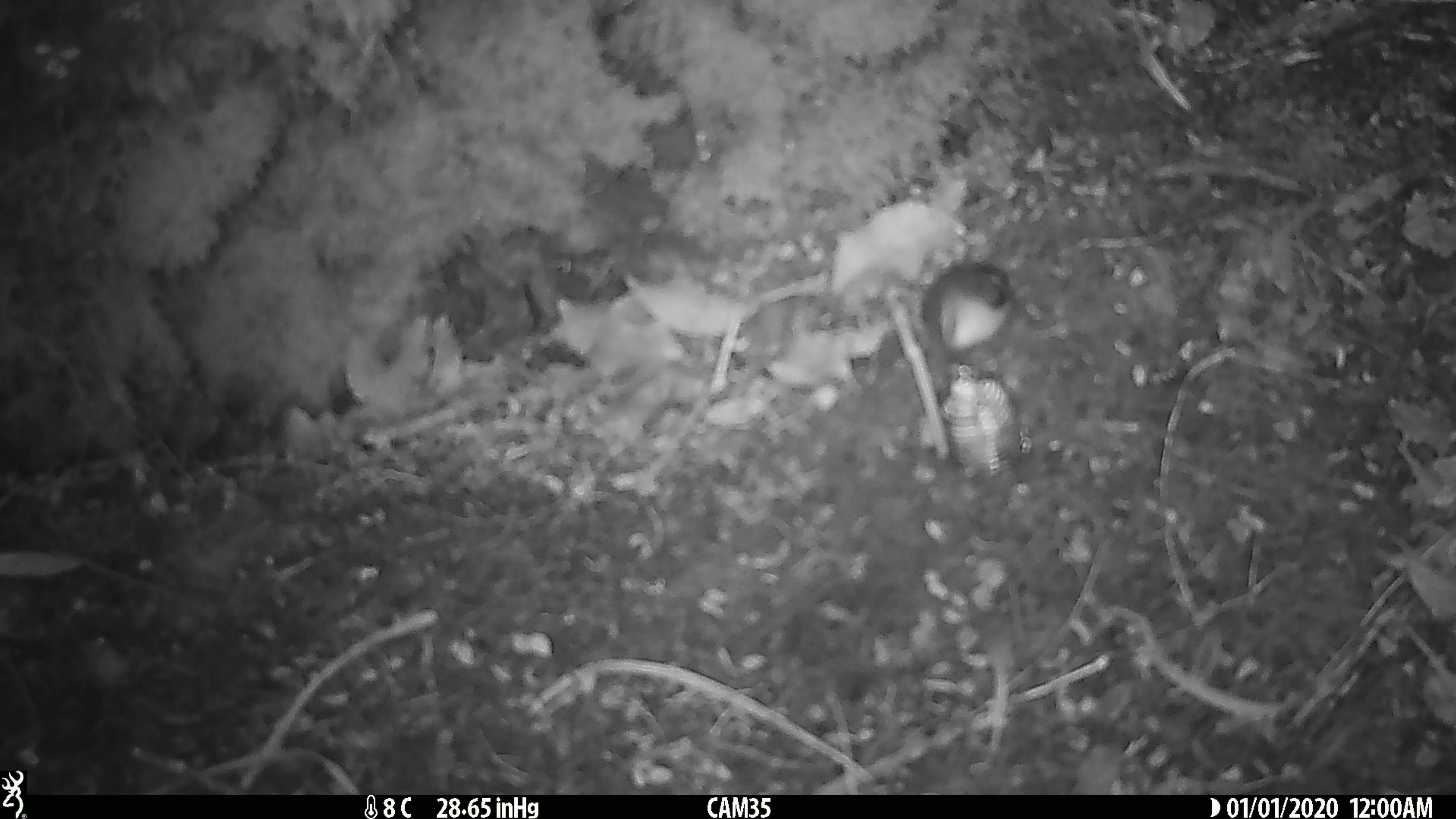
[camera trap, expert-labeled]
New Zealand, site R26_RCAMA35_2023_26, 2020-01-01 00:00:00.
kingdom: Animalia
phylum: Chordata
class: Aves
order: Passeriformes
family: Acanthisittidae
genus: Acanthisitta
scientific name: Acanthisitta chloris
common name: rifleman